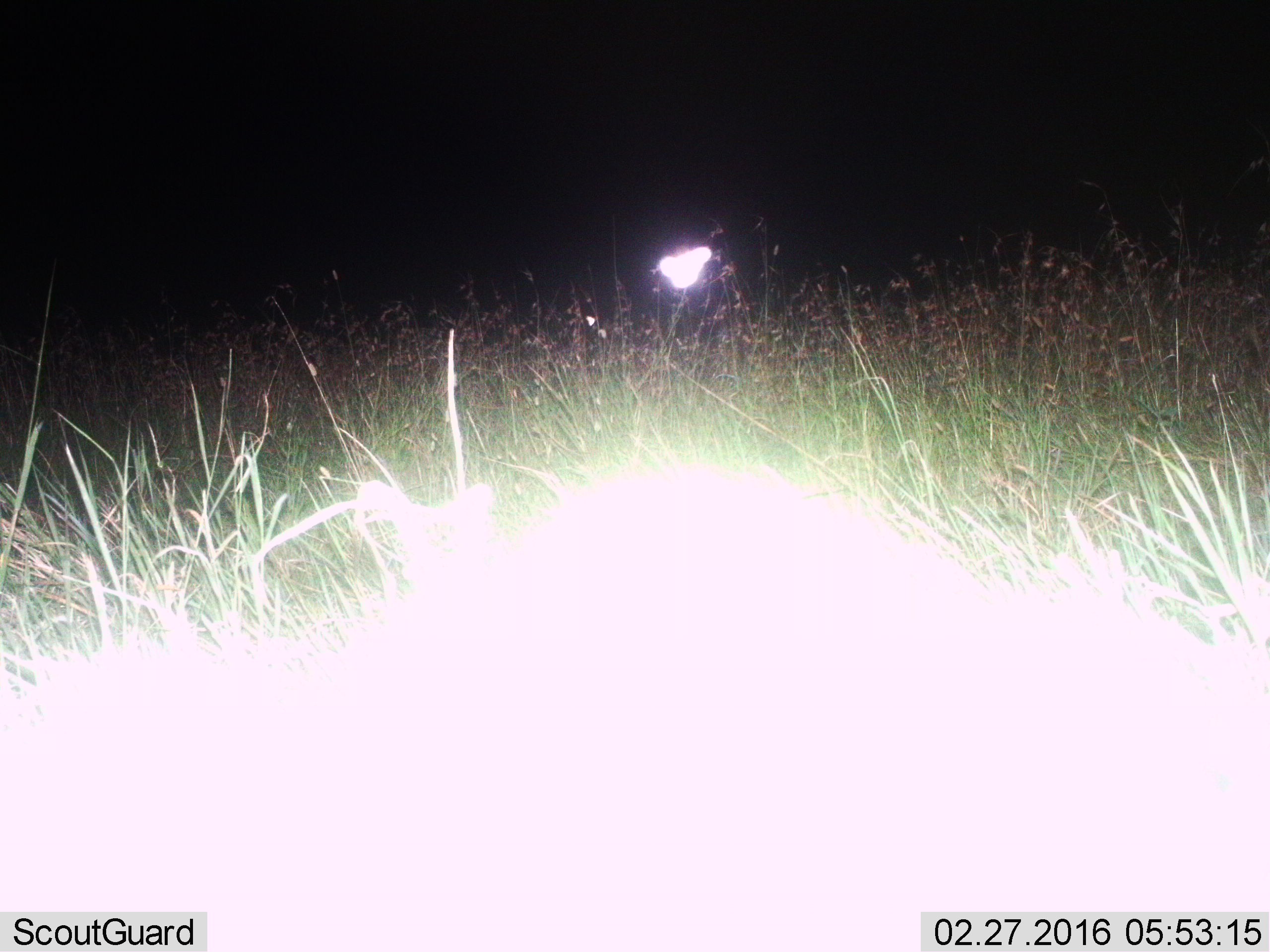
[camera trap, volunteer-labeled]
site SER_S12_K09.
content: unidentified animal